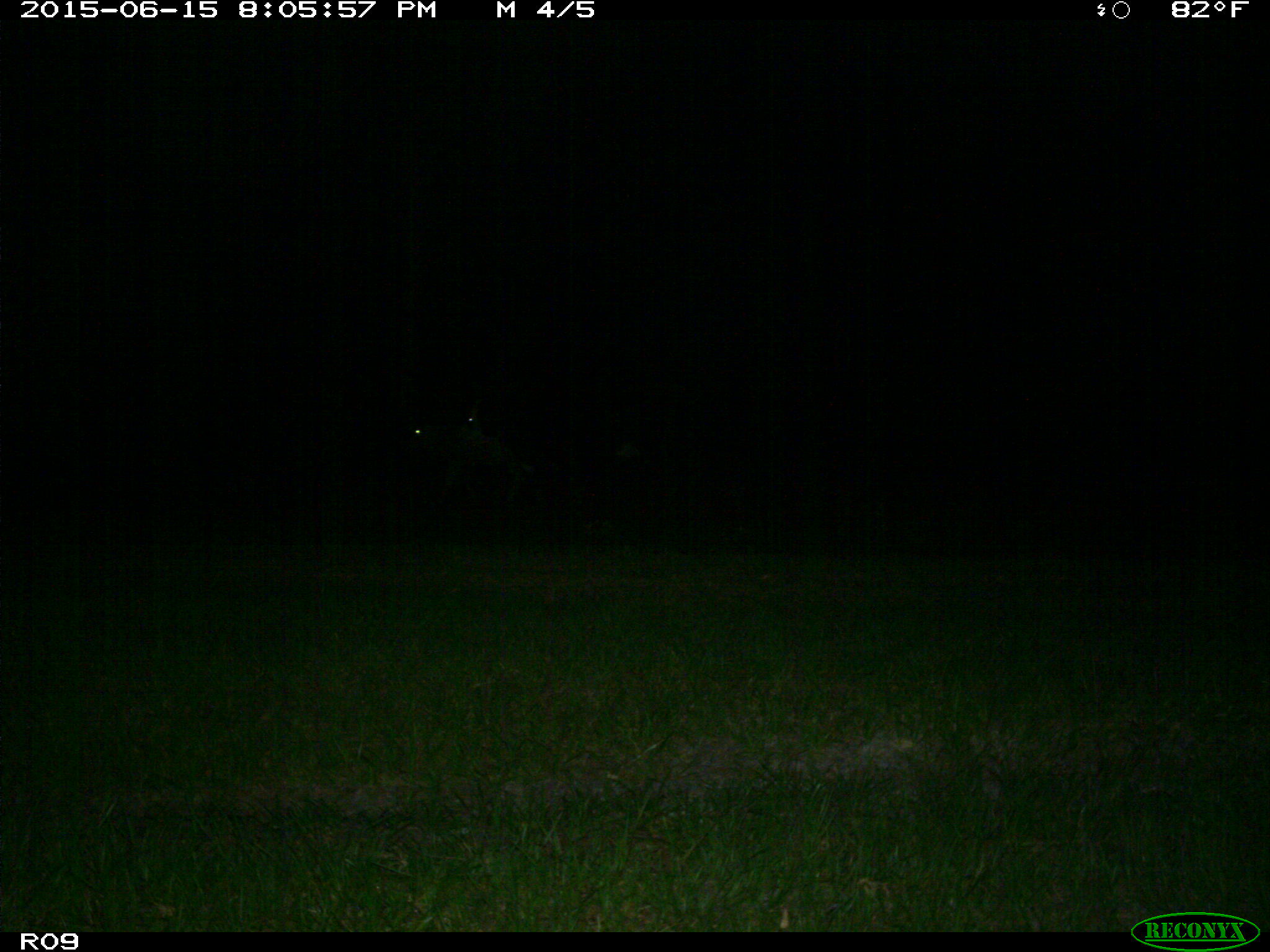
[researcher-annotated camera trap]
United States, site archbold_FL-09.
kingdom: Animalia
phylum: Chordata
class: Mammalia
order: Artiodactyla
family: Bovidae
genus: Bos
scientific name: Bos taurus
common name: domestic cow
Bos taurus (domestic cow).